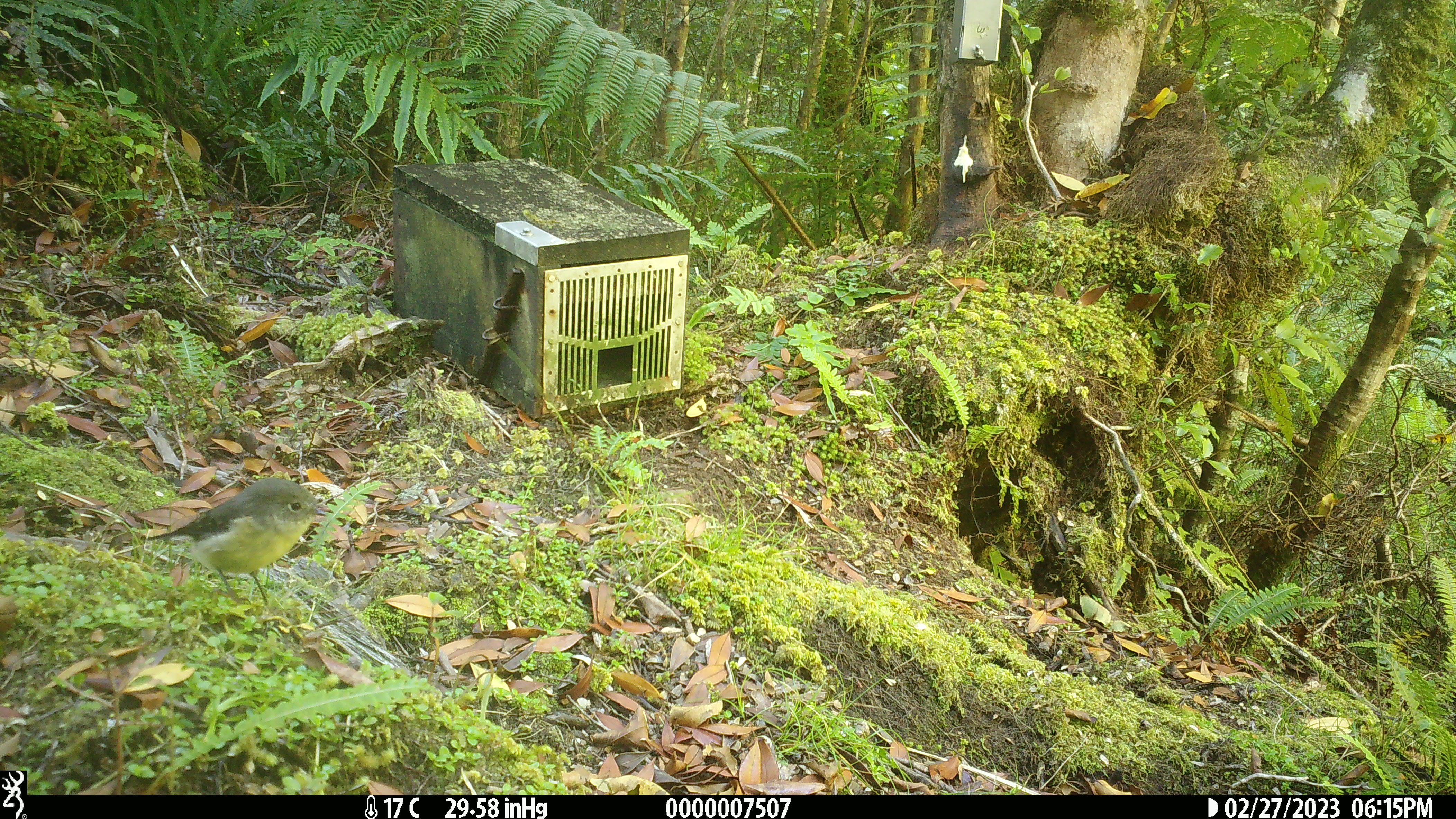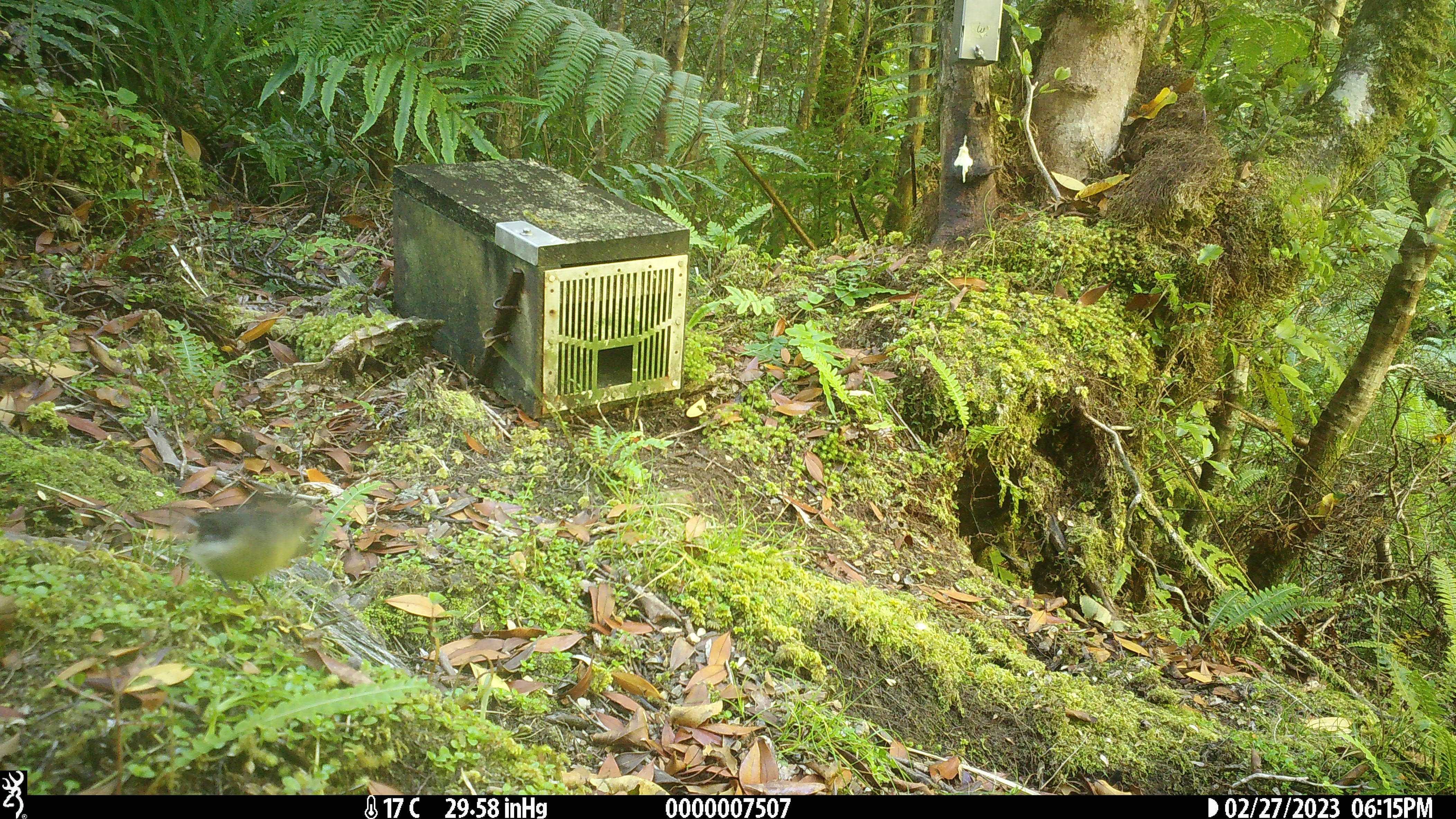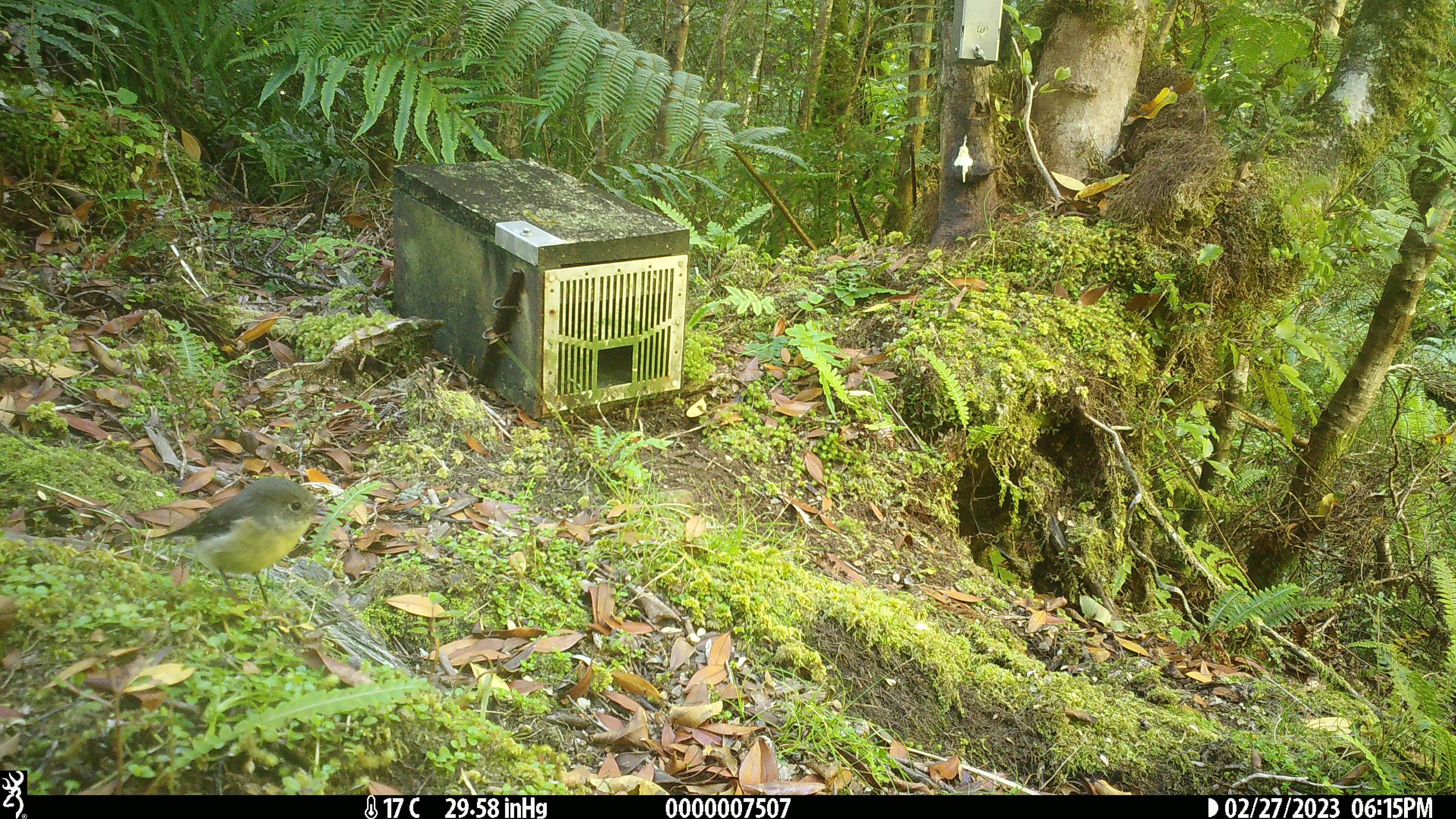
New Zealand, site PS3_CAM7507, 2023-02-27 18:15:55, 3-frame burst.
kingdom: Animalia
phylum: Chordata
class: Aves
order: Passeriformes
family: Petroicidae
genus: Petroica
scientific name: Petroica macrocephala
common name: tomtit